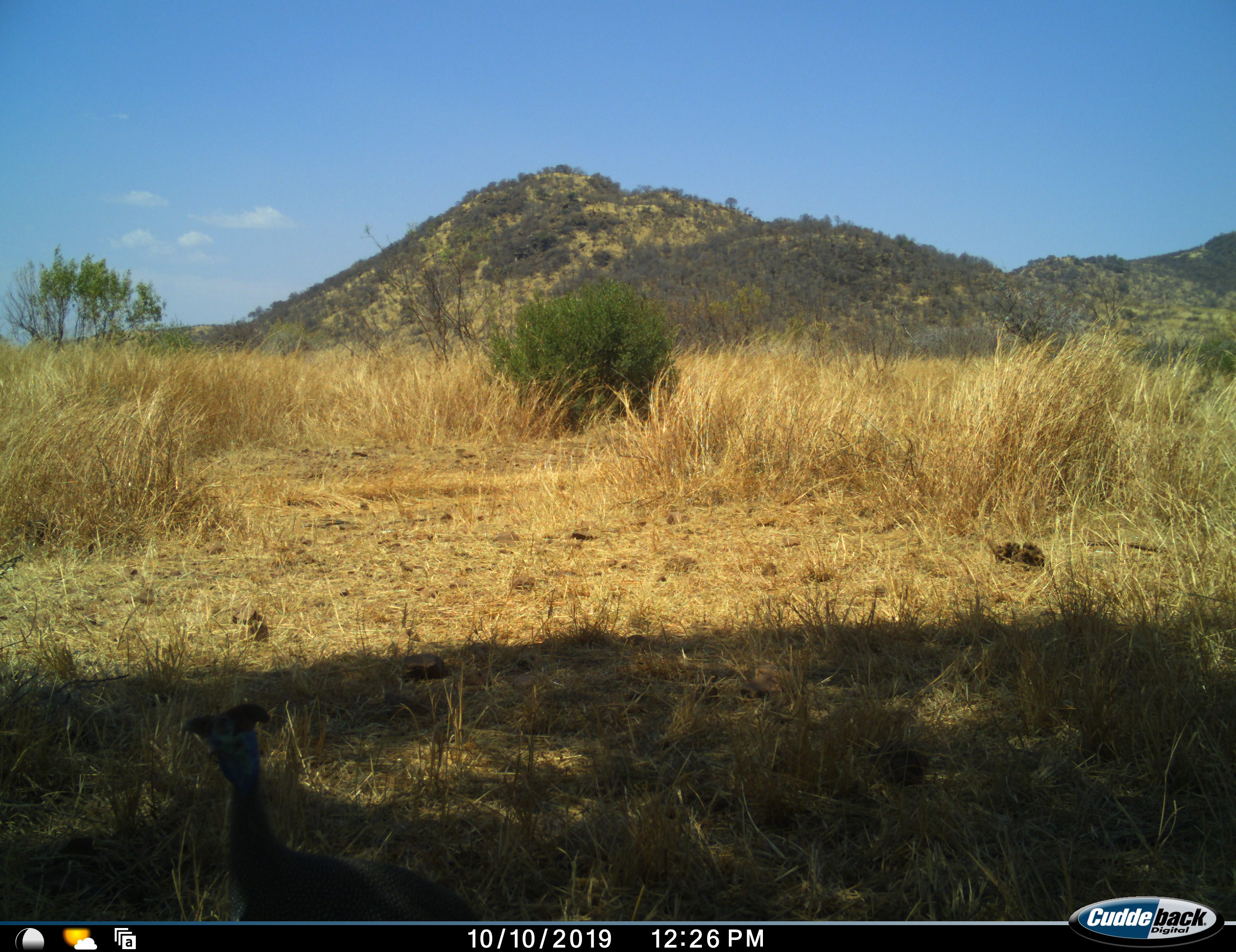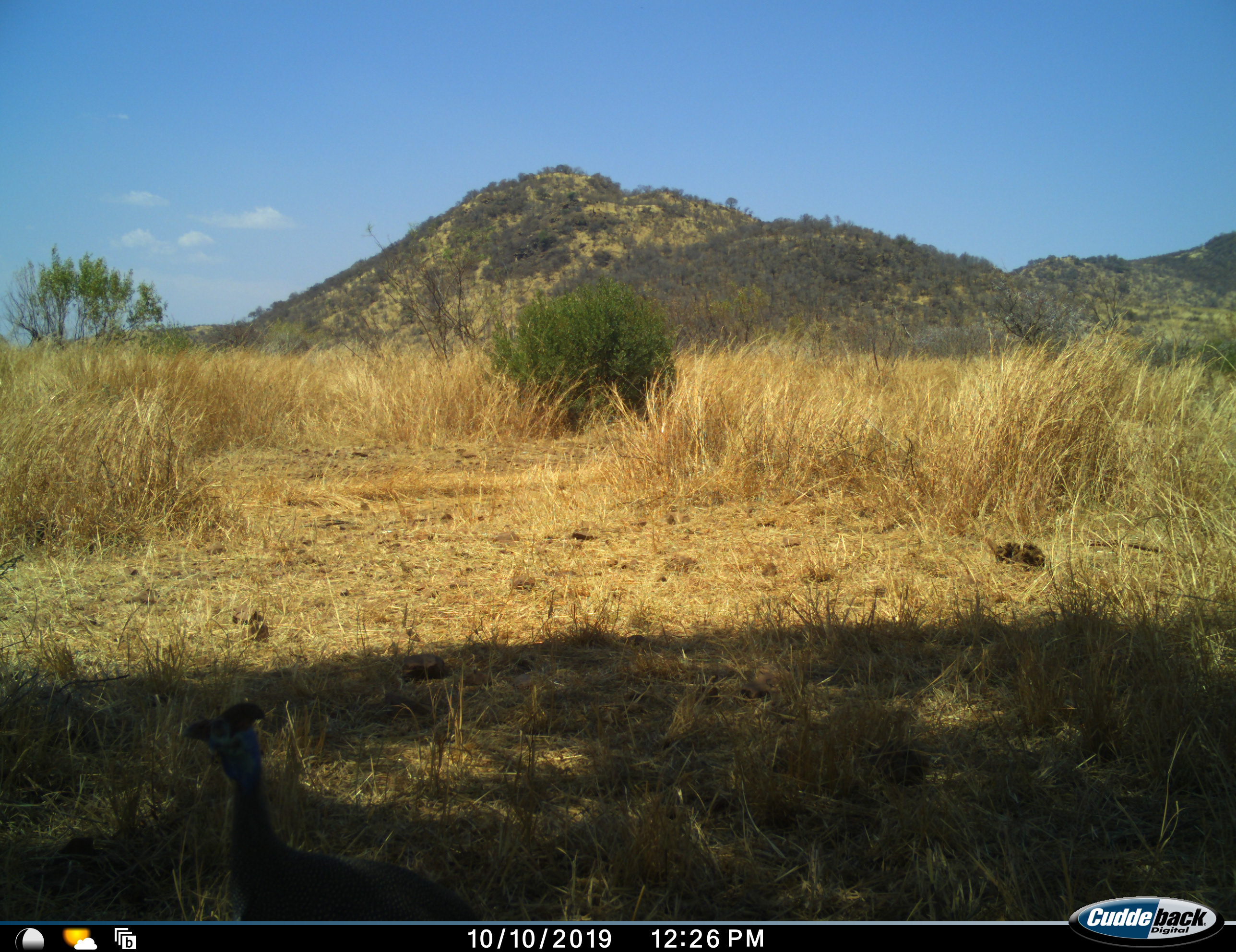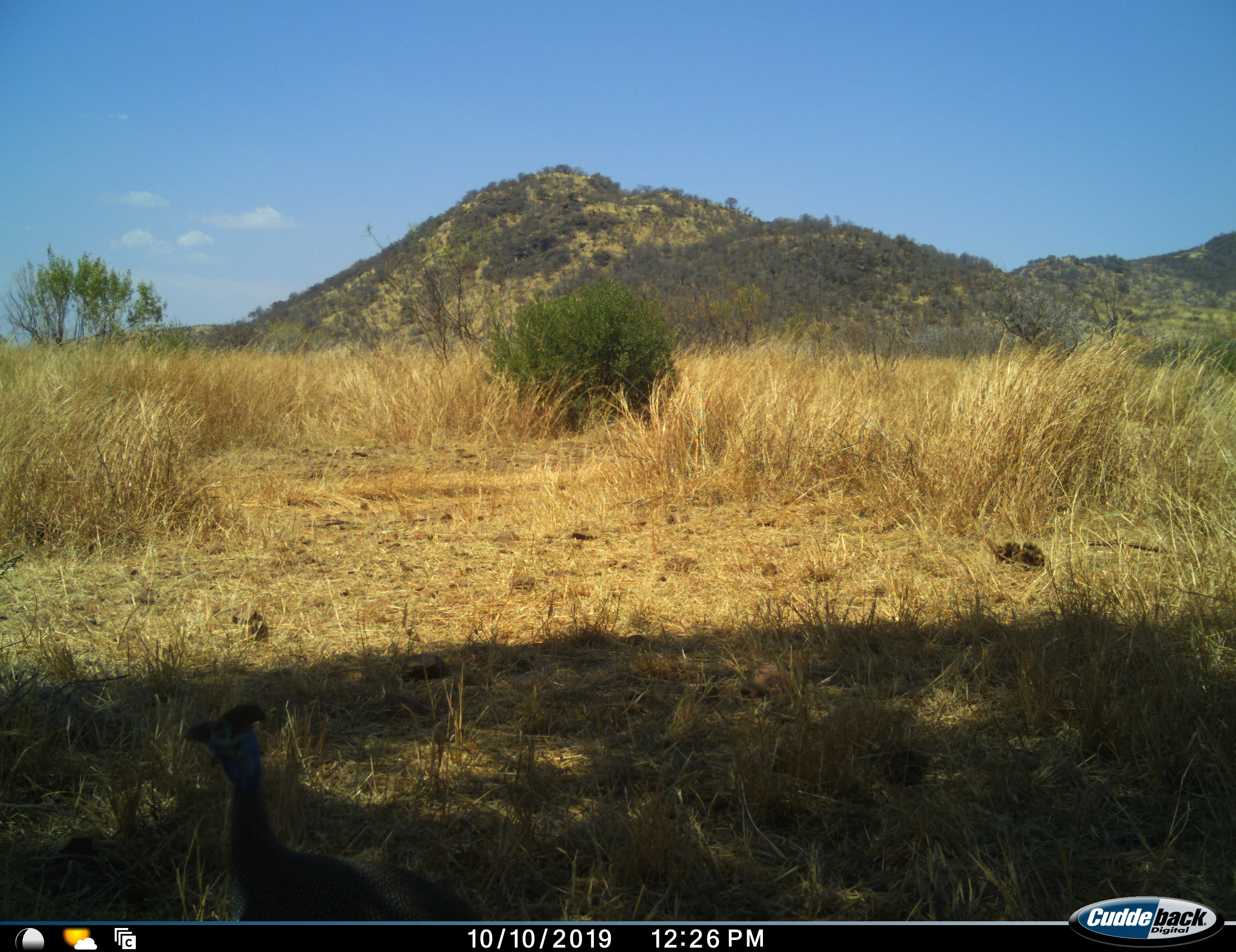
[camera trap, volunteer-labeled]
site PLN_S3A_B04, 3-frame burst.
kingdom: Animalia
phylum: Chordata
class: Aves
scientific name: Aves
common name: bird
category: birdother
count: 1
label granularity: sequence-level